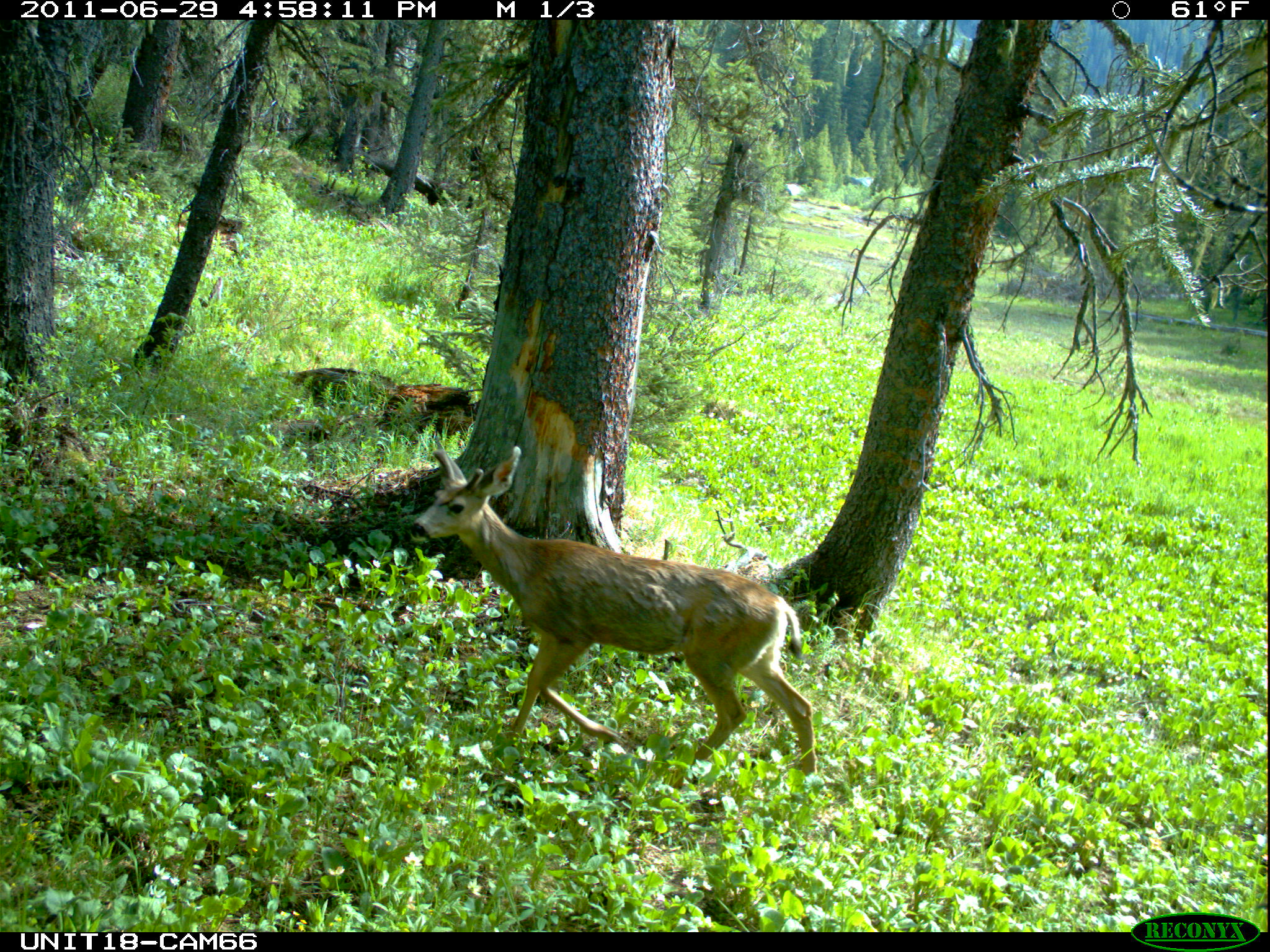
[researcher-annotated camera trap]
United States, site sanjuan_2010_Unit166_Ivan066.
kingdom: Animalia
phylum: Chordata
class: Mammalia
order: Artiodactyla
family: Cervidae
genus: Odocoileus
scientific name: Odocoileus hemionus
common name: mule deer